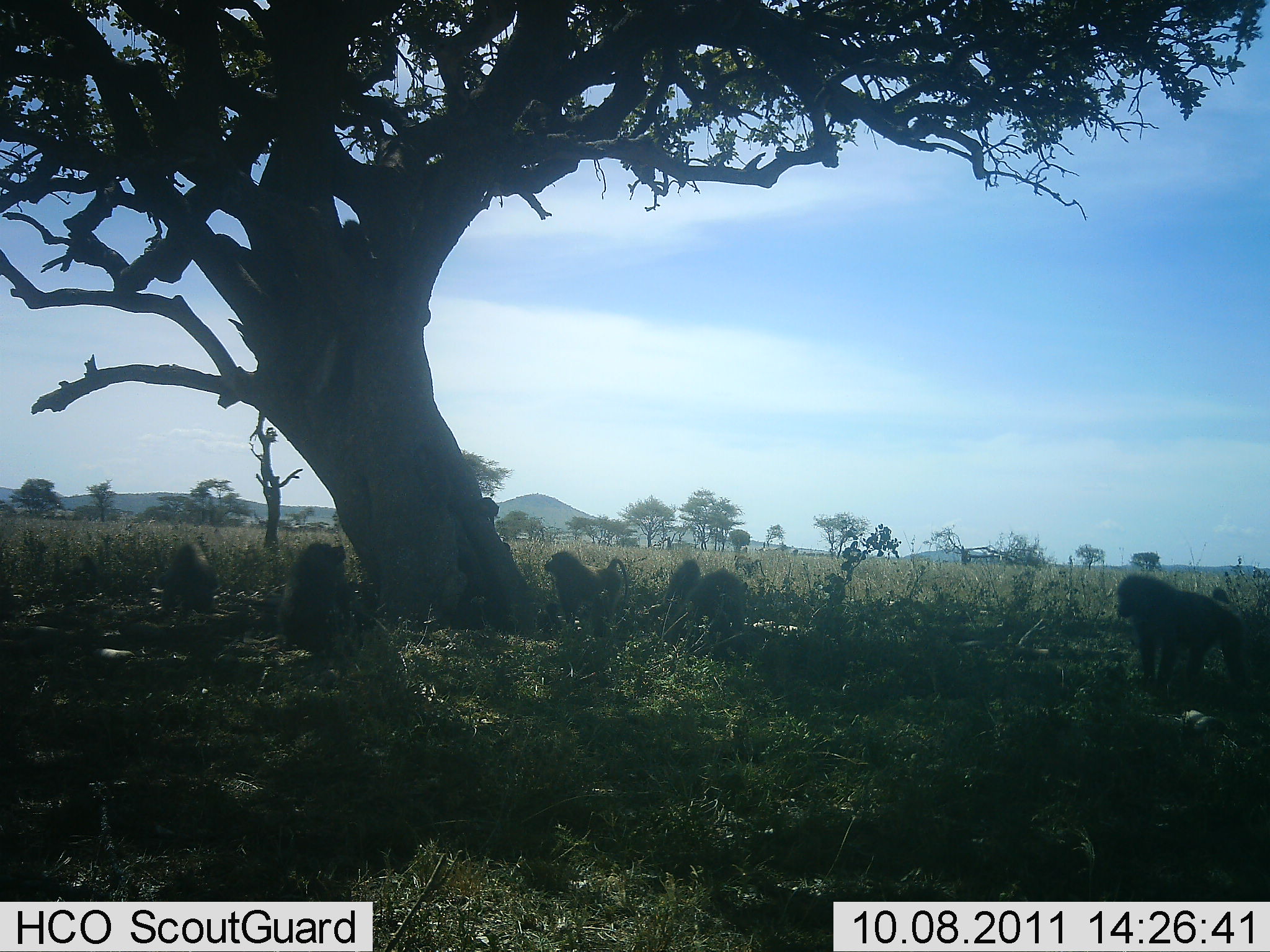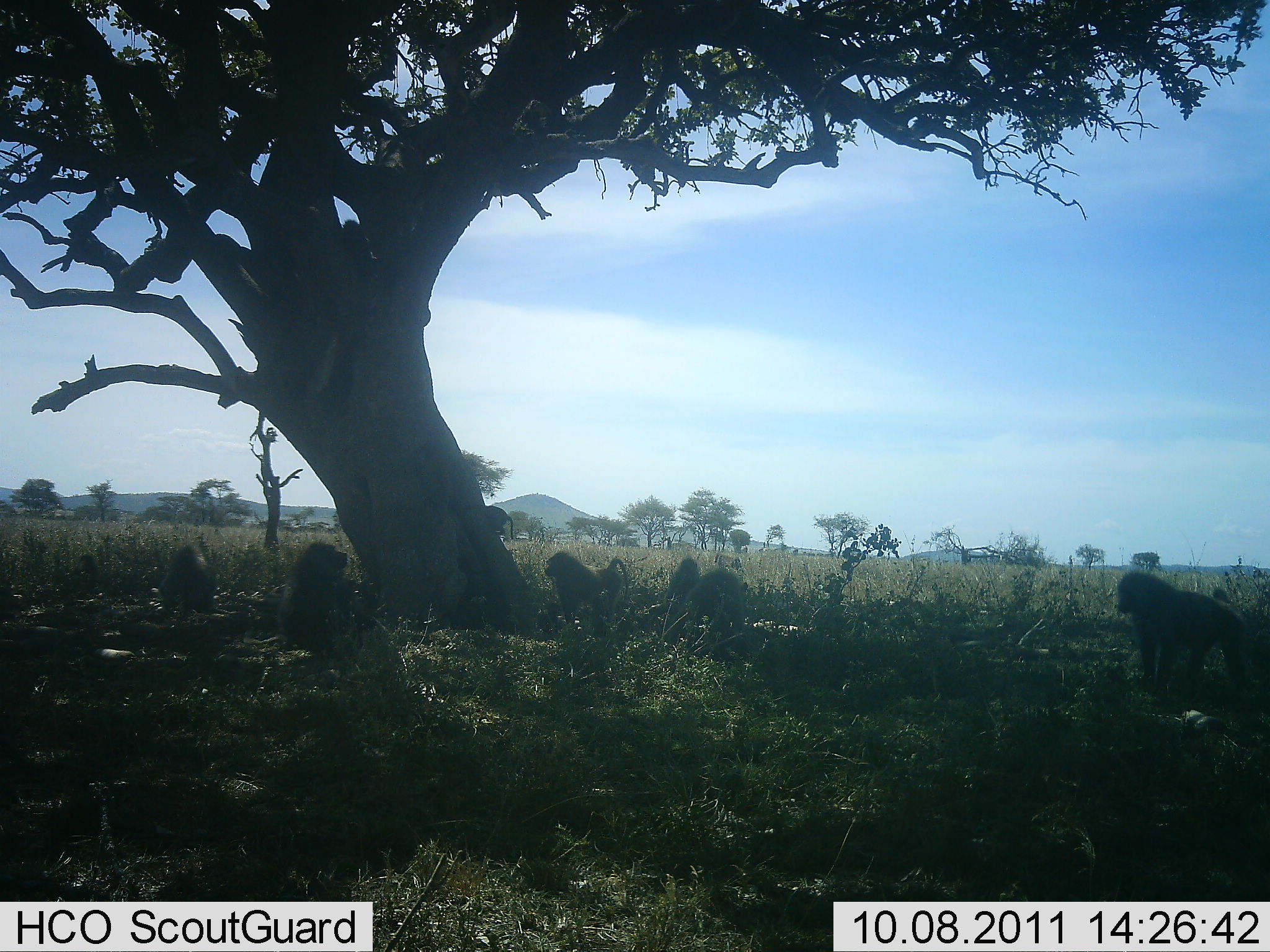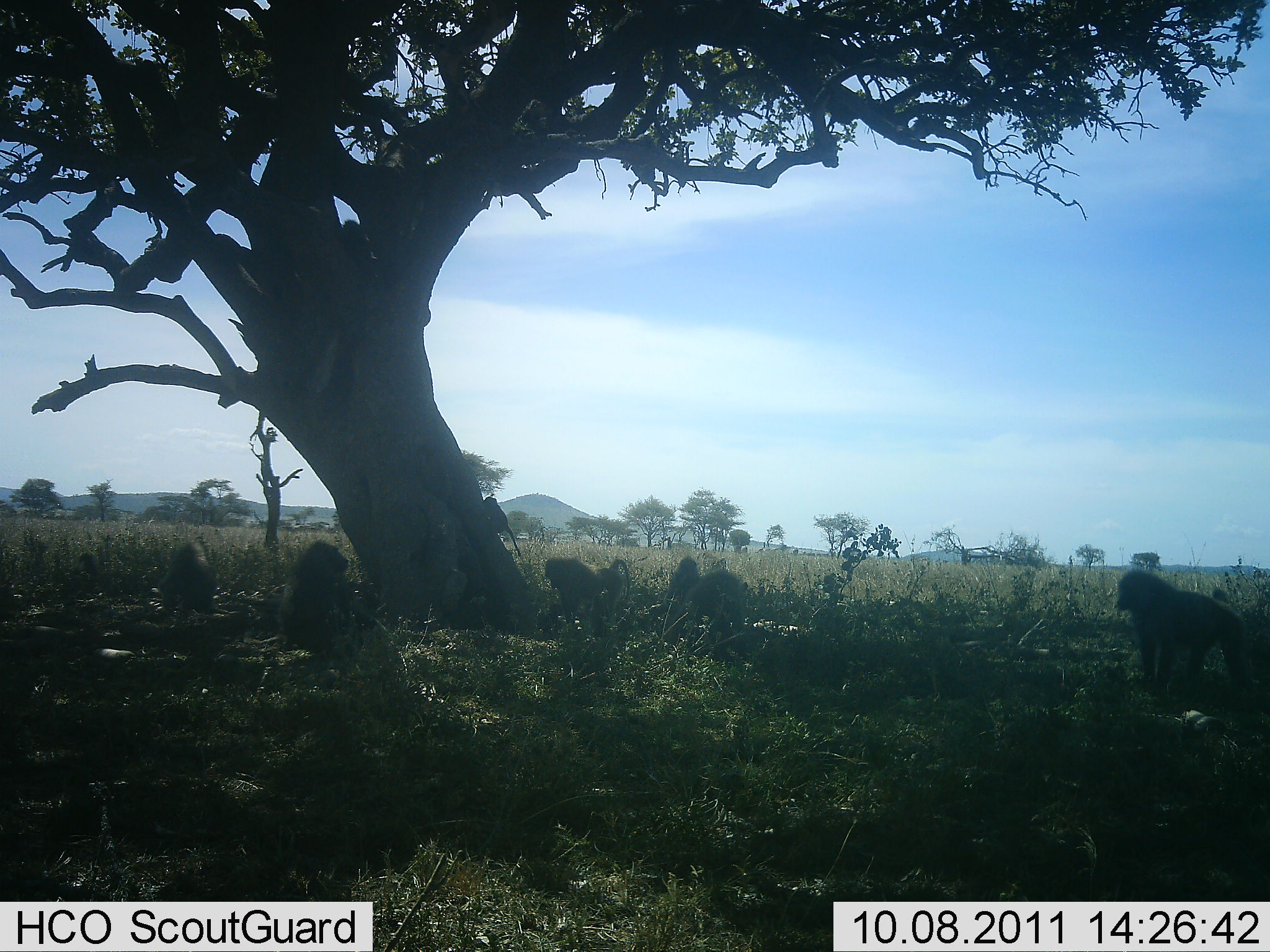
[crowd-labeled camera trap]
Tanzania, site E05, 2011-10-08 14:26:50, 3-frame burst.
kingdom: Animalia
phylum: Chordata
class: Mammalia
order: Primates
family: Cercopithecidae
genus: Papio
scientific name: Papio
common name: baboon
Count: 7.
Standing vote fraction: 67%.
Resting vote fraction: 92%.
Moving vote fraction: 25%.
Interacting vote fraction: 8%.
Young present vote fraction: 25%.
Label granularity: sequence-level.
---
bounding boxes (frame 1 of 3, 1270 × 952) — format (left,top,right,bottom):
animal: (1114,573,1252,708); (275,539,364,649); (542,548,631,635); (156,542,217,623); (698,568,750,638); (664,557,702,621)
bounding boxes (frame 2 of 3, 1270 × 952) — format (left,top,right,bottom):
animal: (1113,571,1253,701); (276,539,365,648); (542,548,631,635); (682,569,755,643); (161,546,222,616); (669,556,699,604); (482,505,516,544)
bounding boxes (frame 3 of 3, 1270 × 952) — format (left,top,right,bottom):
animal: (1115,568,1250,701); (278,539,366,652); (542,548,631,635); (157,542,221,619); (678,570,755,633); (478,496,523,559); (667,557,701,594)